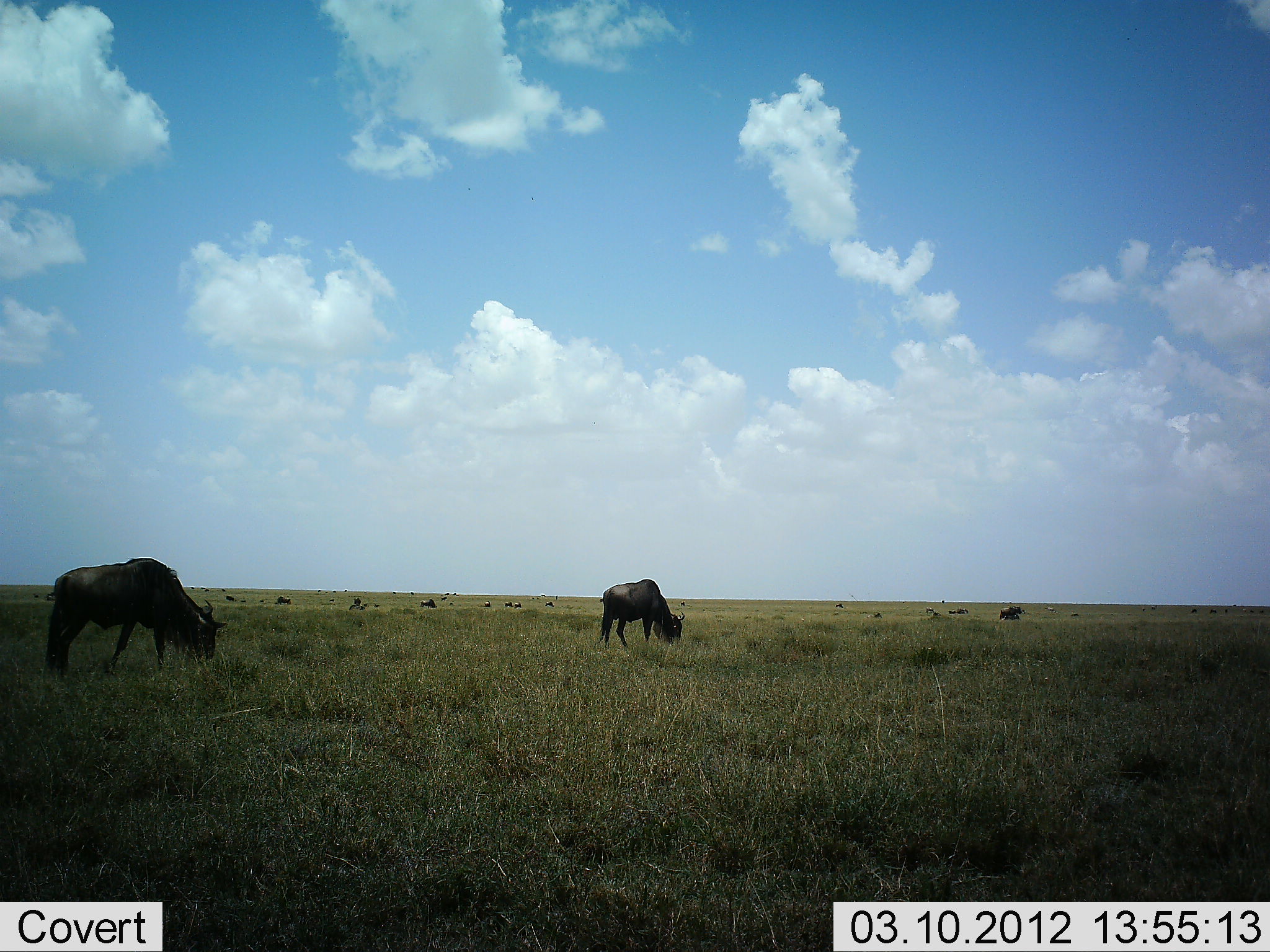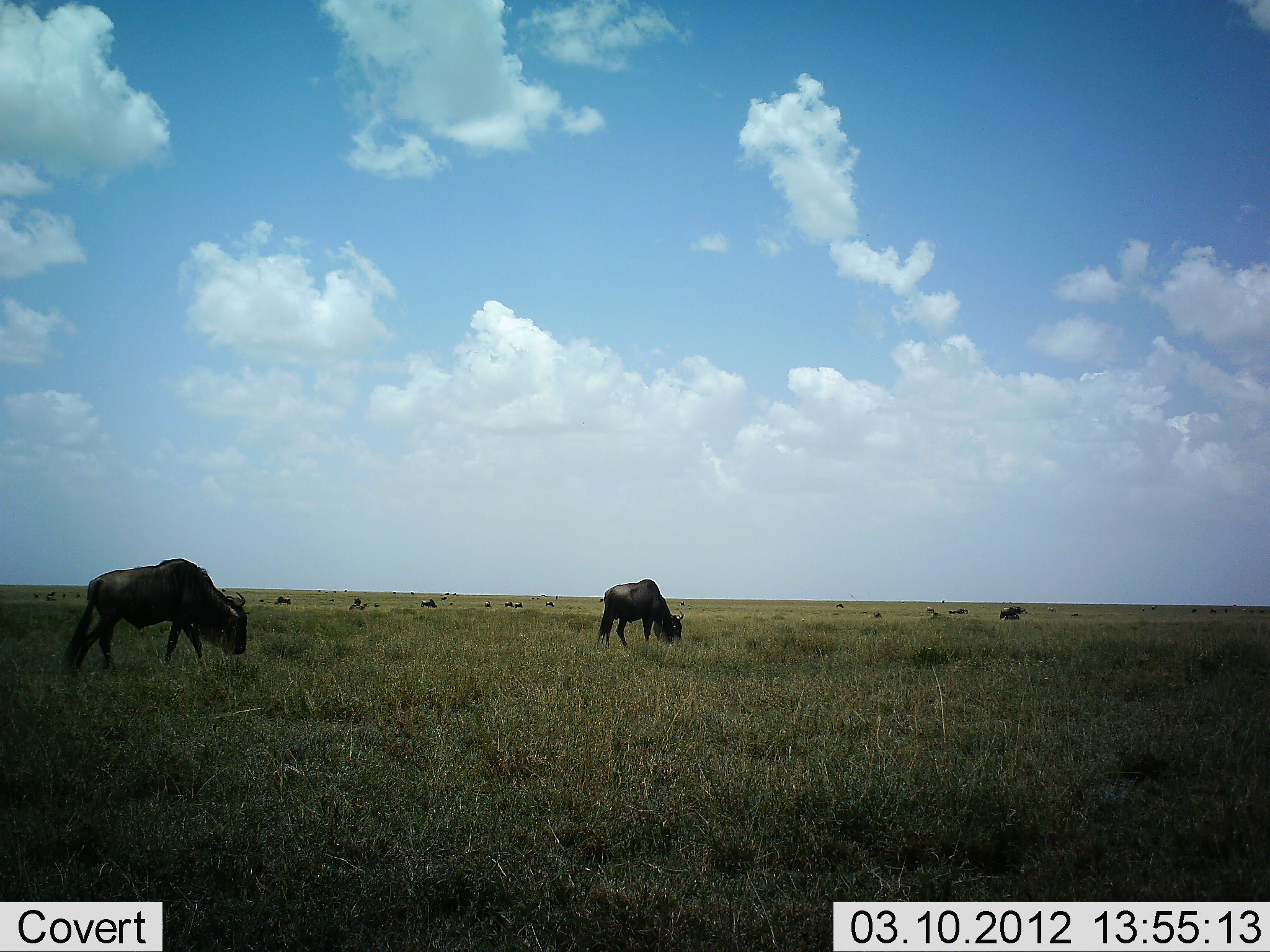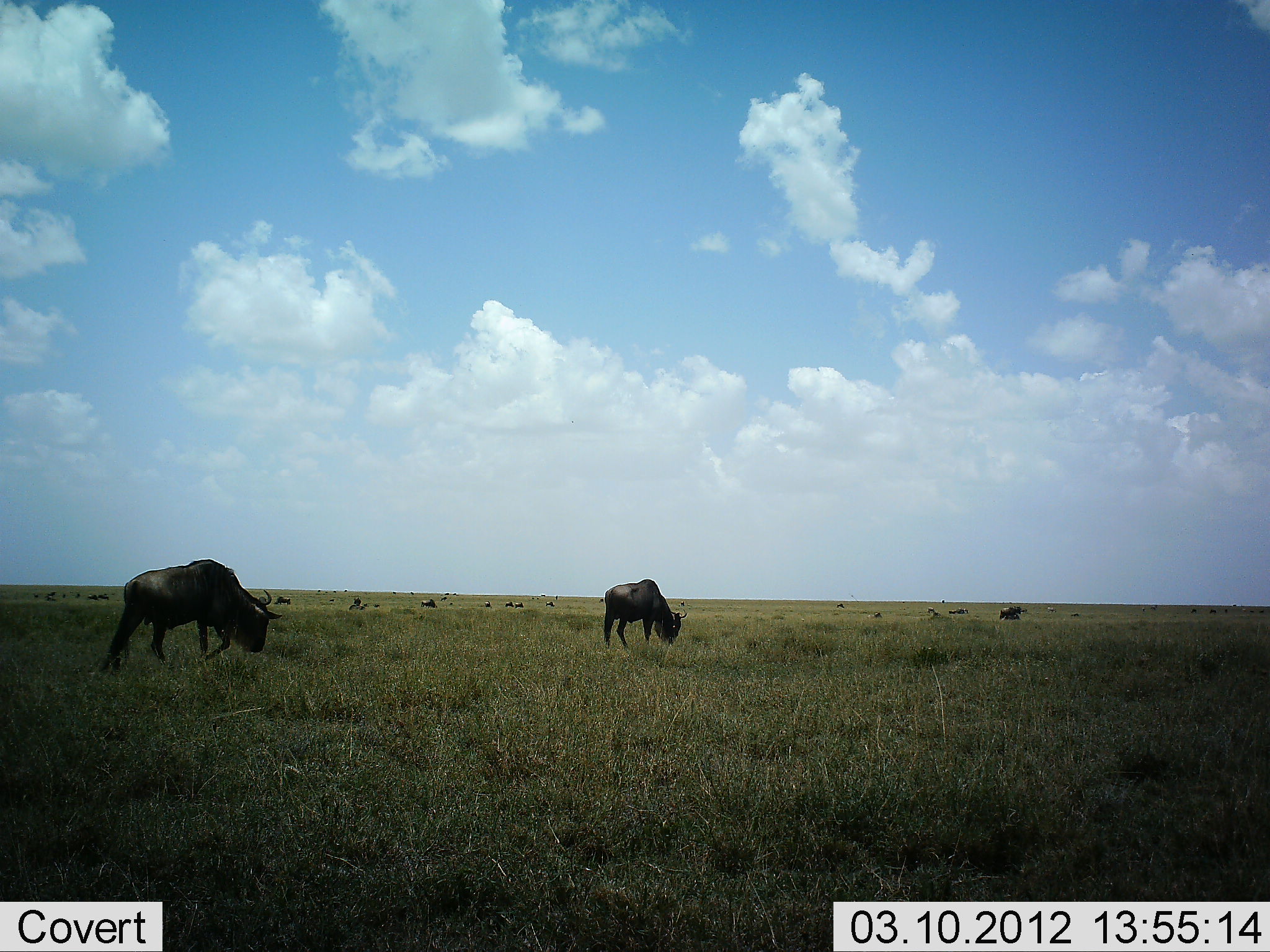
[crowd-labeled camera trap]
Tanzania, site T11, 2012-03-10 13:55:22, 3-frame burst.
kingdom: Animalia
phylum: Chordata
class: Mammalia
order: Artiodactyla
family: Bovidae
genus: Connochaetes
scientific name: Connochaetes taurinus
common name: blue wildebeest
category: wildebeest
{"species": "wildebeest (blue wildebeest) (Connochaetes taurinus)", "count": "3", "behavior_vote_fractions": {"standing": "30%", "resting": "5%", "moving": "45%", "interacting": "0%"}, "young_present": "0%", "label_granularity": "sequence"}